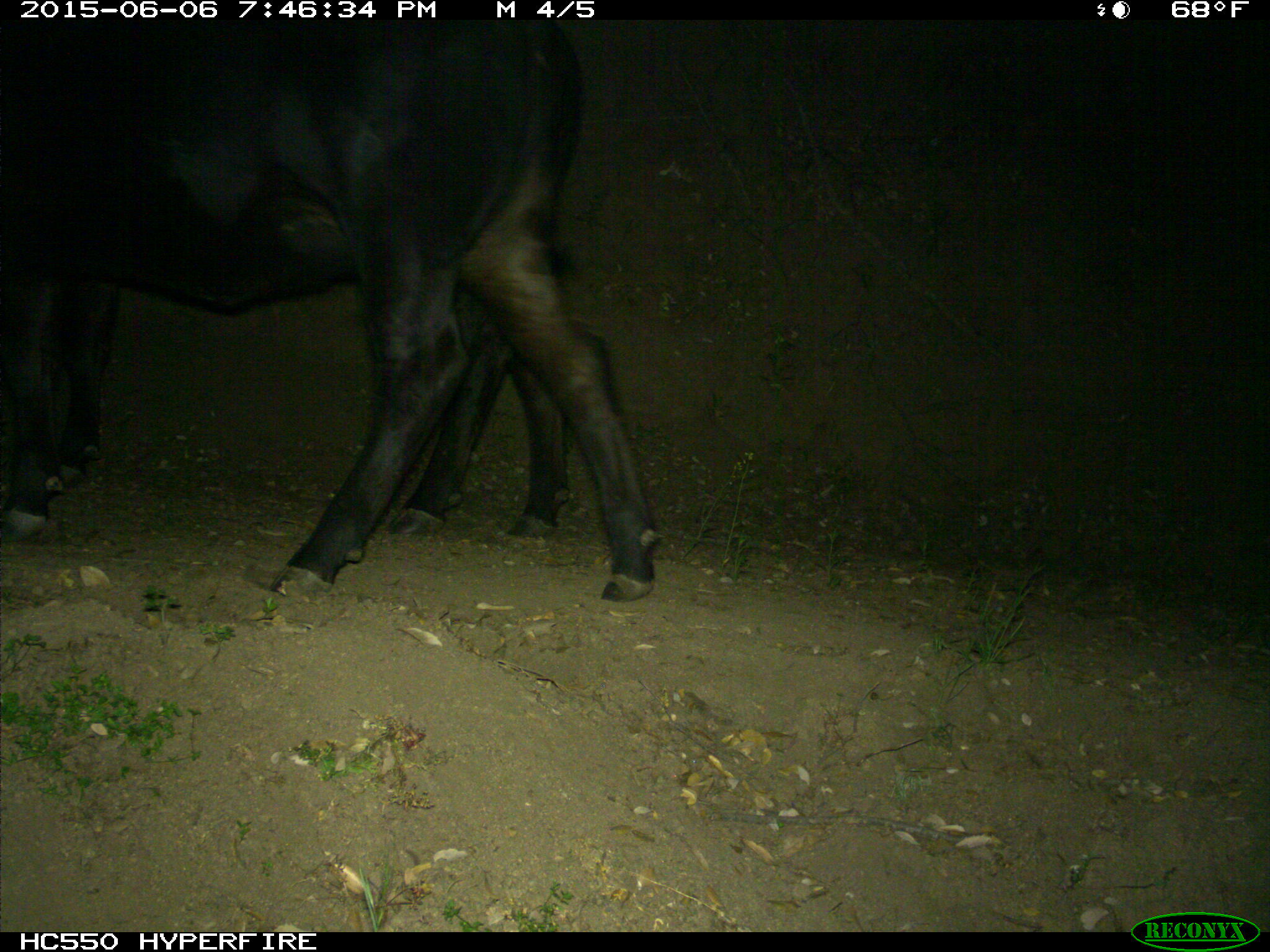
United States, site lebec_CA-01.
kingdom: Animalia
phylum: Chordata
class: Mammalia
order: Artiodactyla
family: Bovidae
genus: Bos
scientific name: Bos taurus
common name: domestic cow